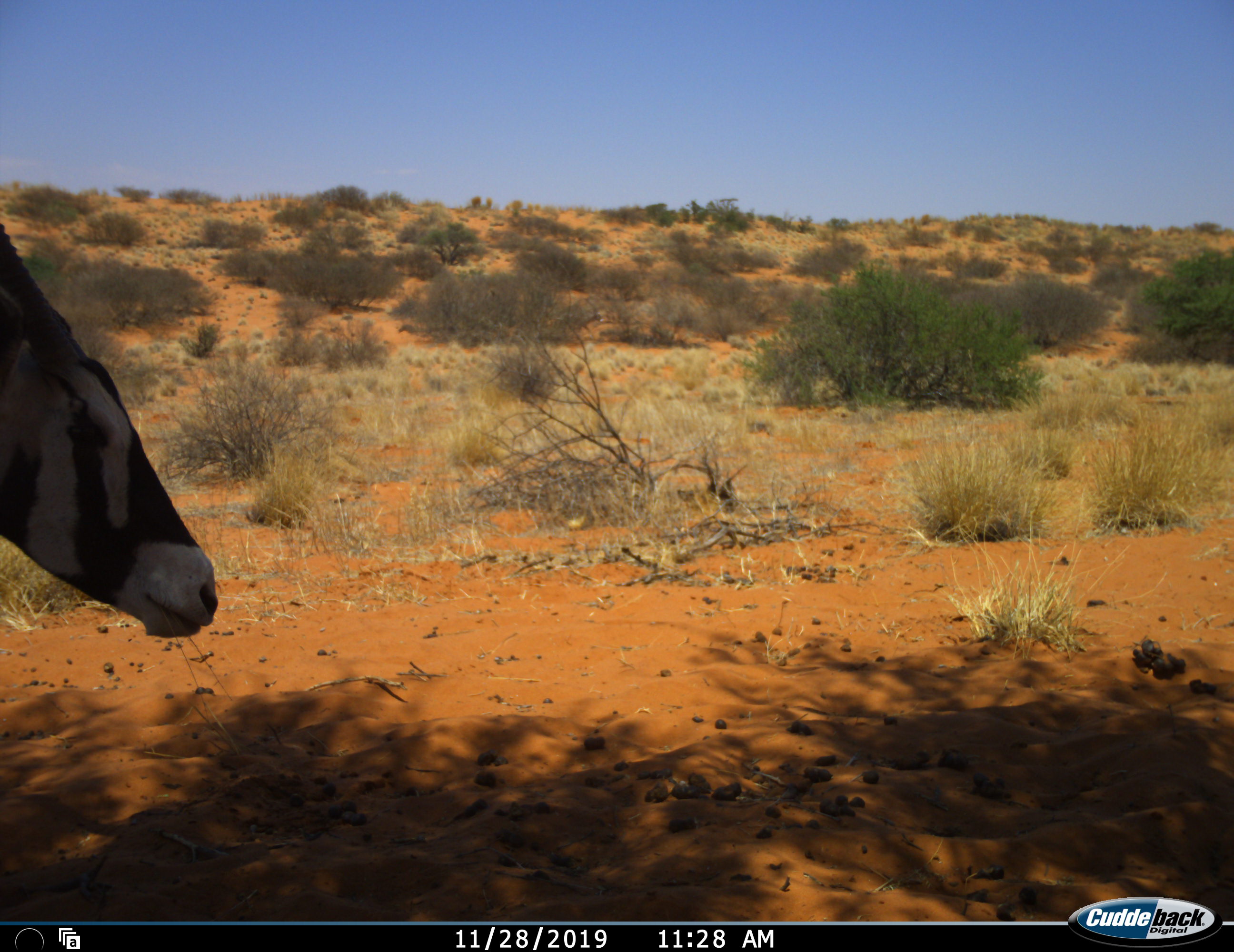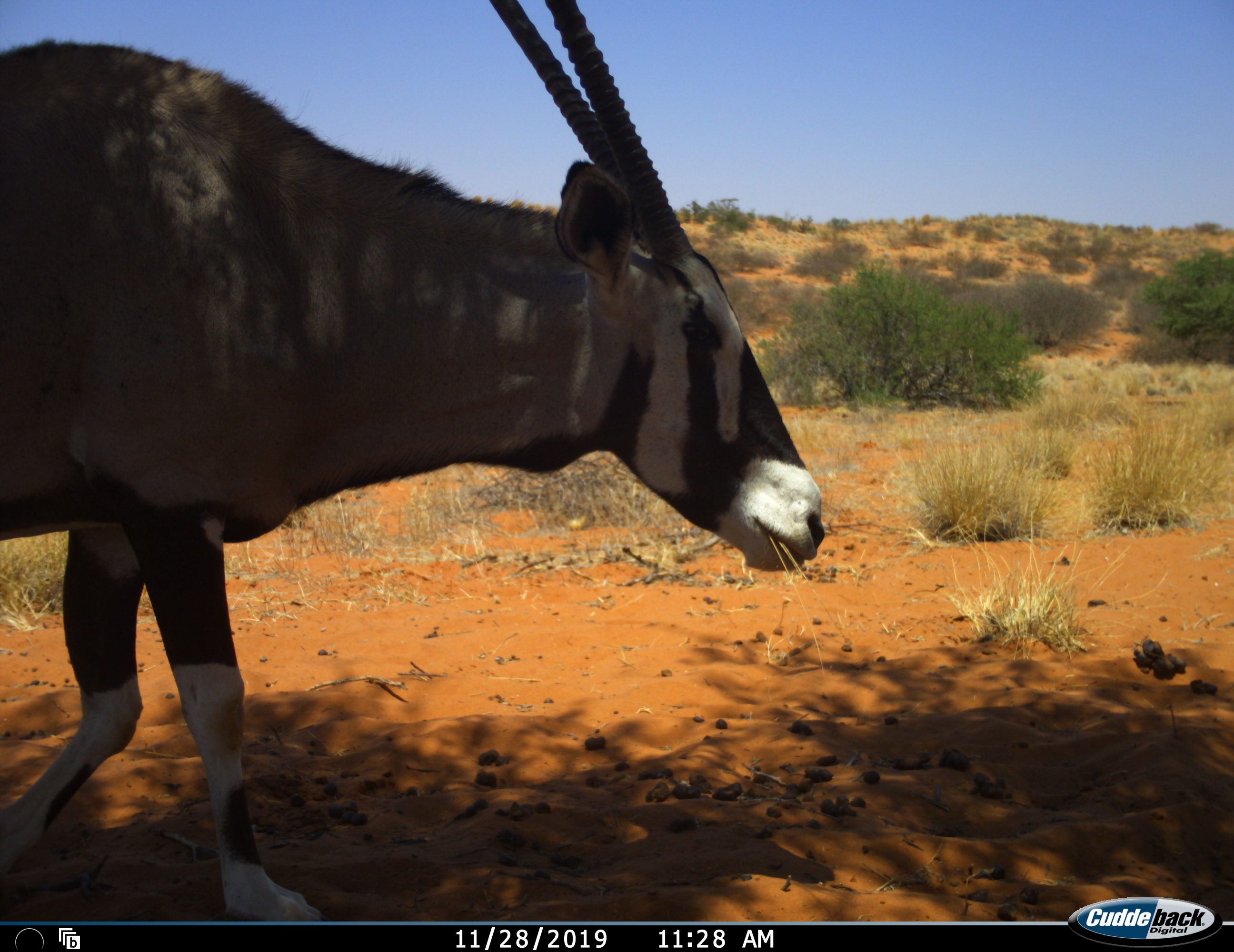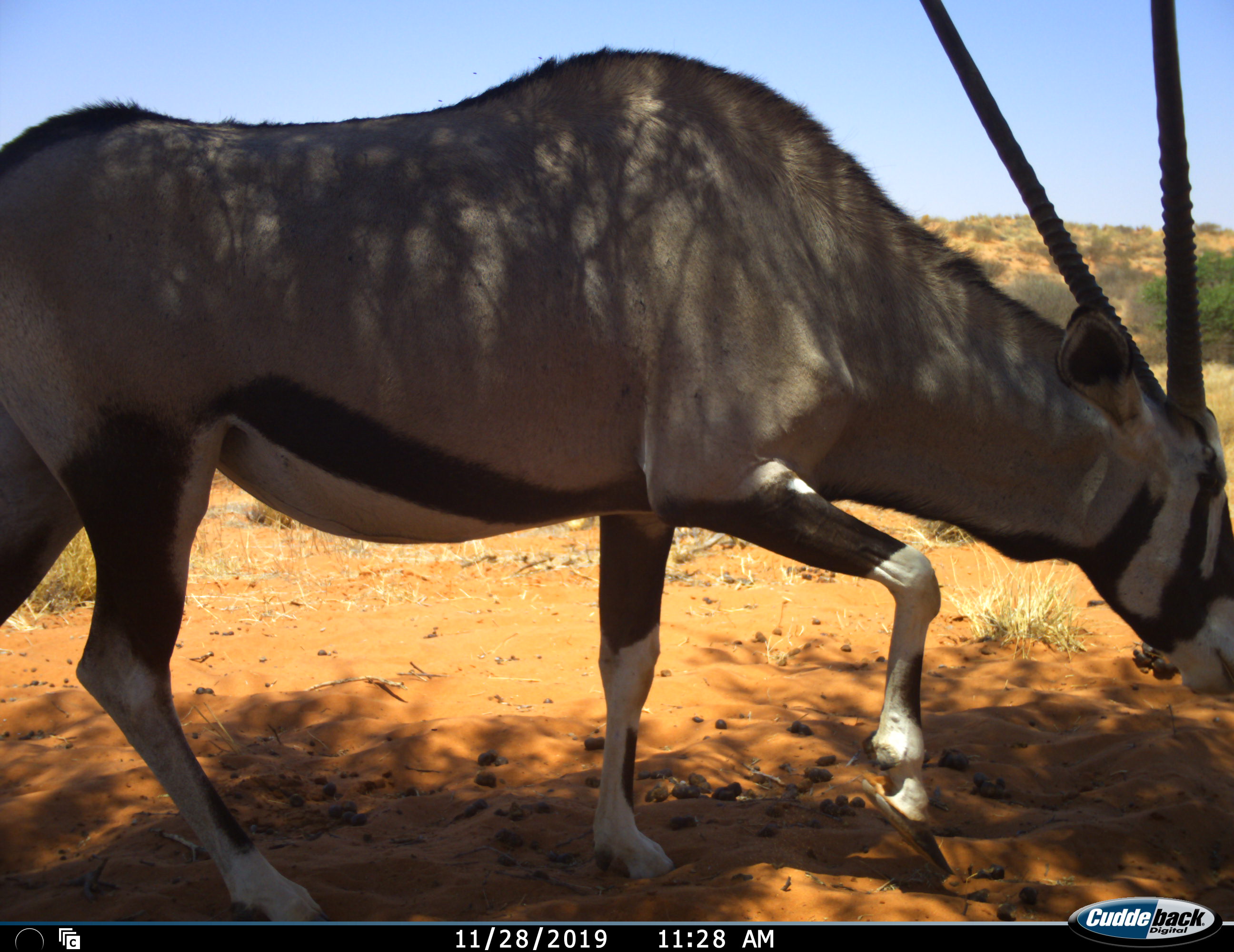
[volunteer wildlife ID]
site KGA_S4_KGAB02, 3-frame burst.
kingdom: Animalia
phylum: Chordata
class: Mammalia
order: Artiodactyla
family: Bovidae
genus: Oryx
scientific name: Oryx gazella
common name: gemsbok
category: oryx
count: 1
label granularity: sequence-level